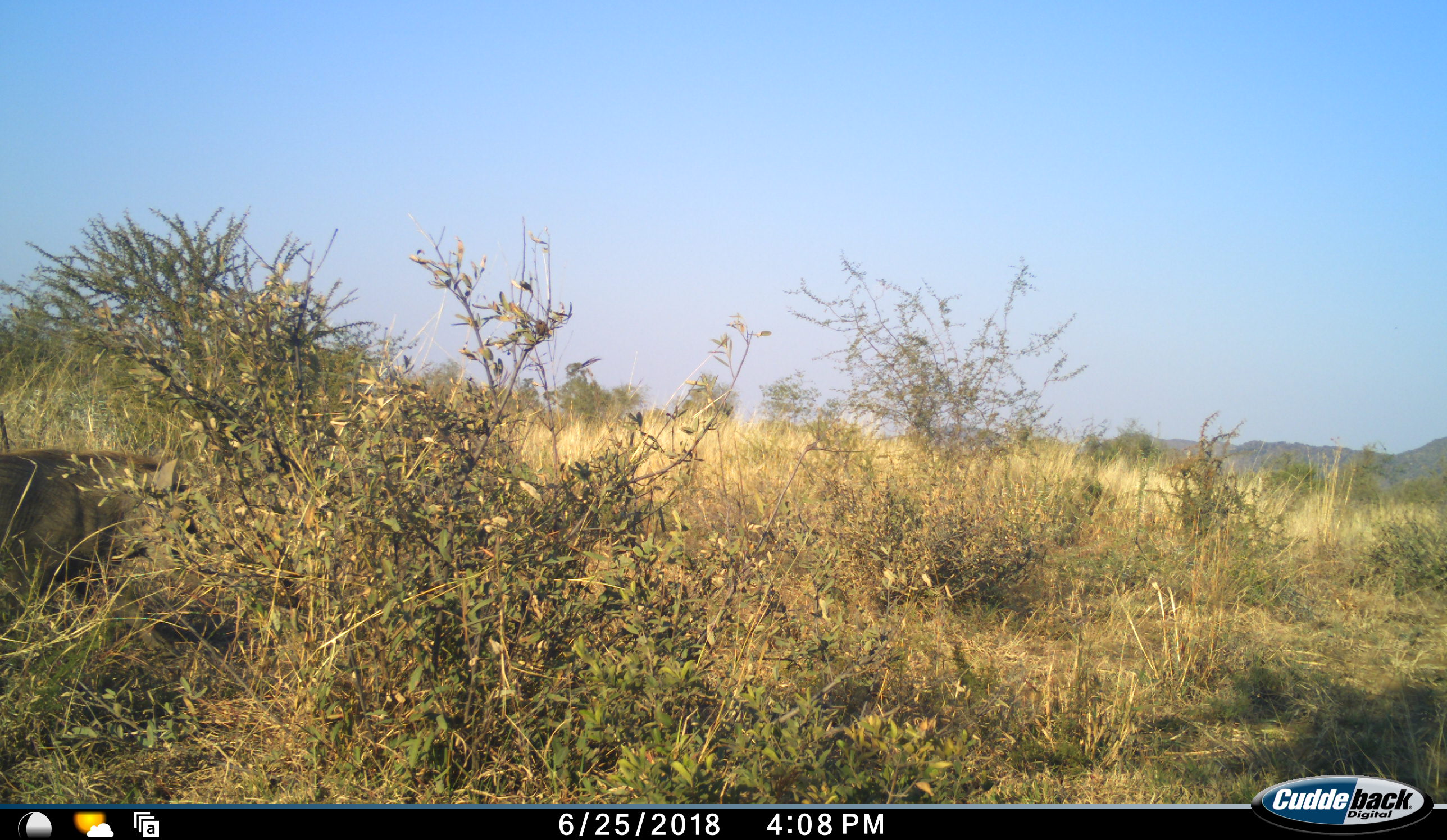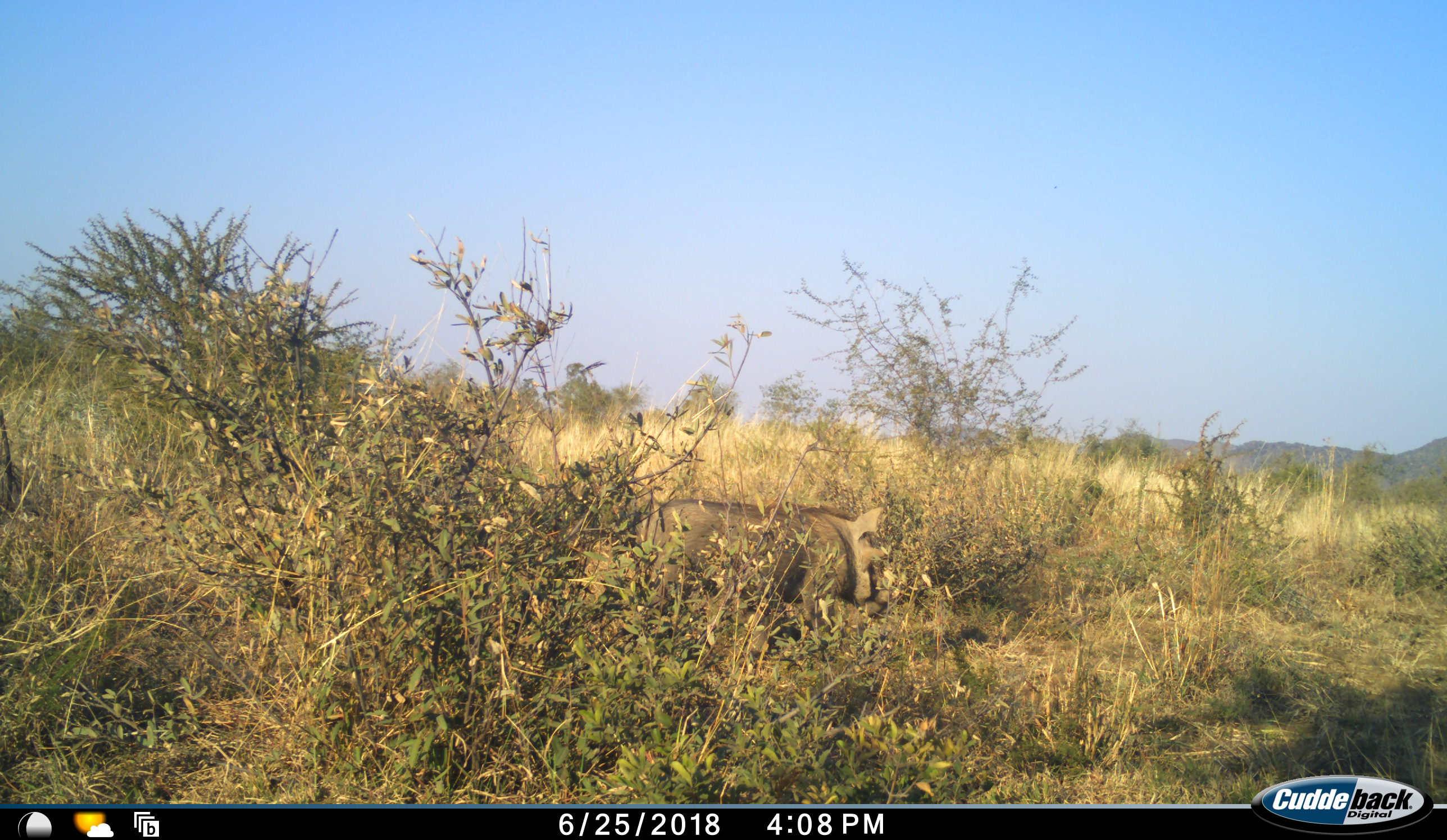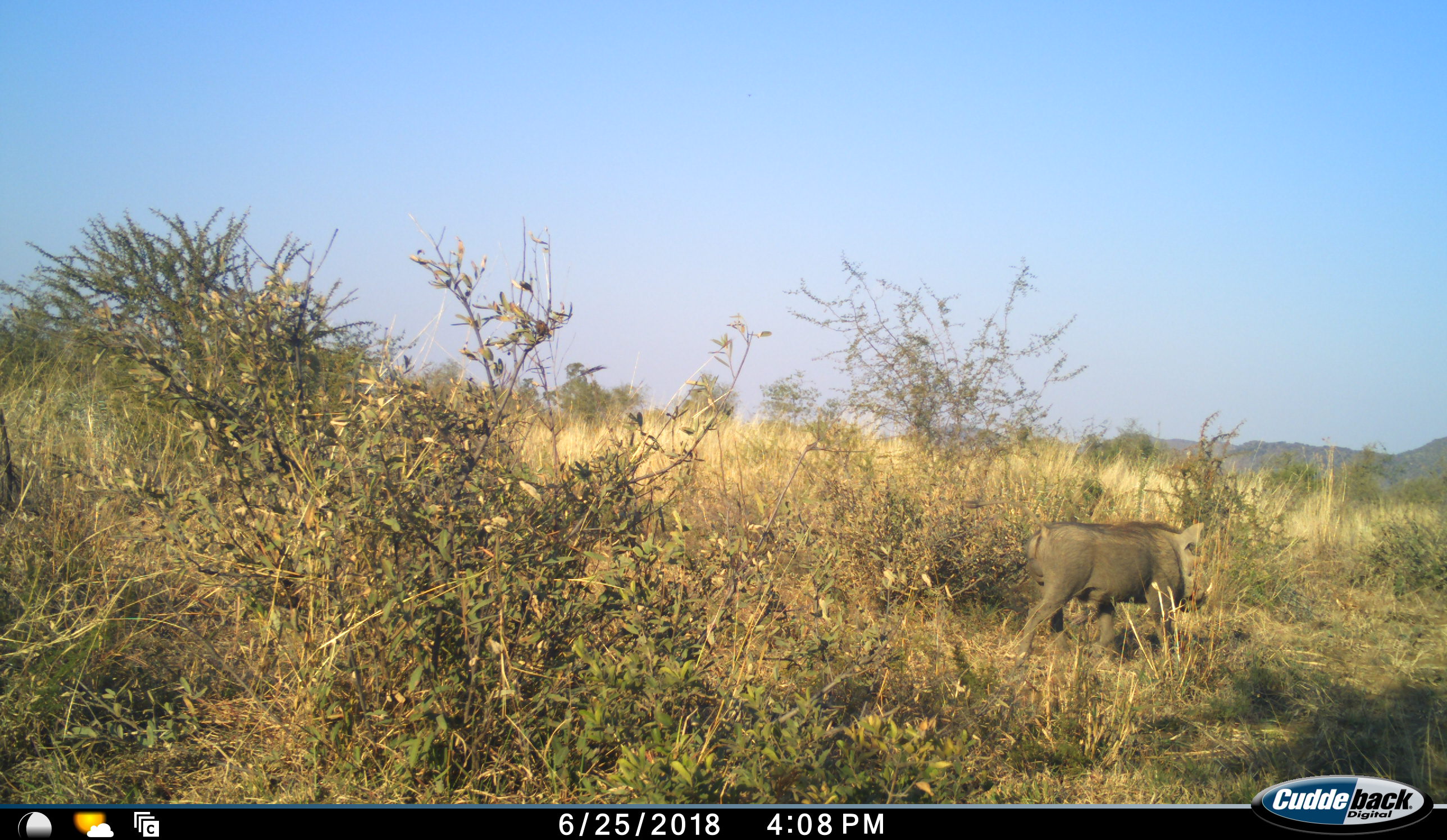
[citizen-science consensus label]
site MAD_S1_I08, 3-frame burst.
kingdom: Animalia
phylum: Chordata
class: Mammalia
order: Artiodactyla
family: Suidae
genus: Phacochoerus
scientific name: Phacochoerus africanus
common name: warthog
Warthog (Phacochoerus africanus), count 1. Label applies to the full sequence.